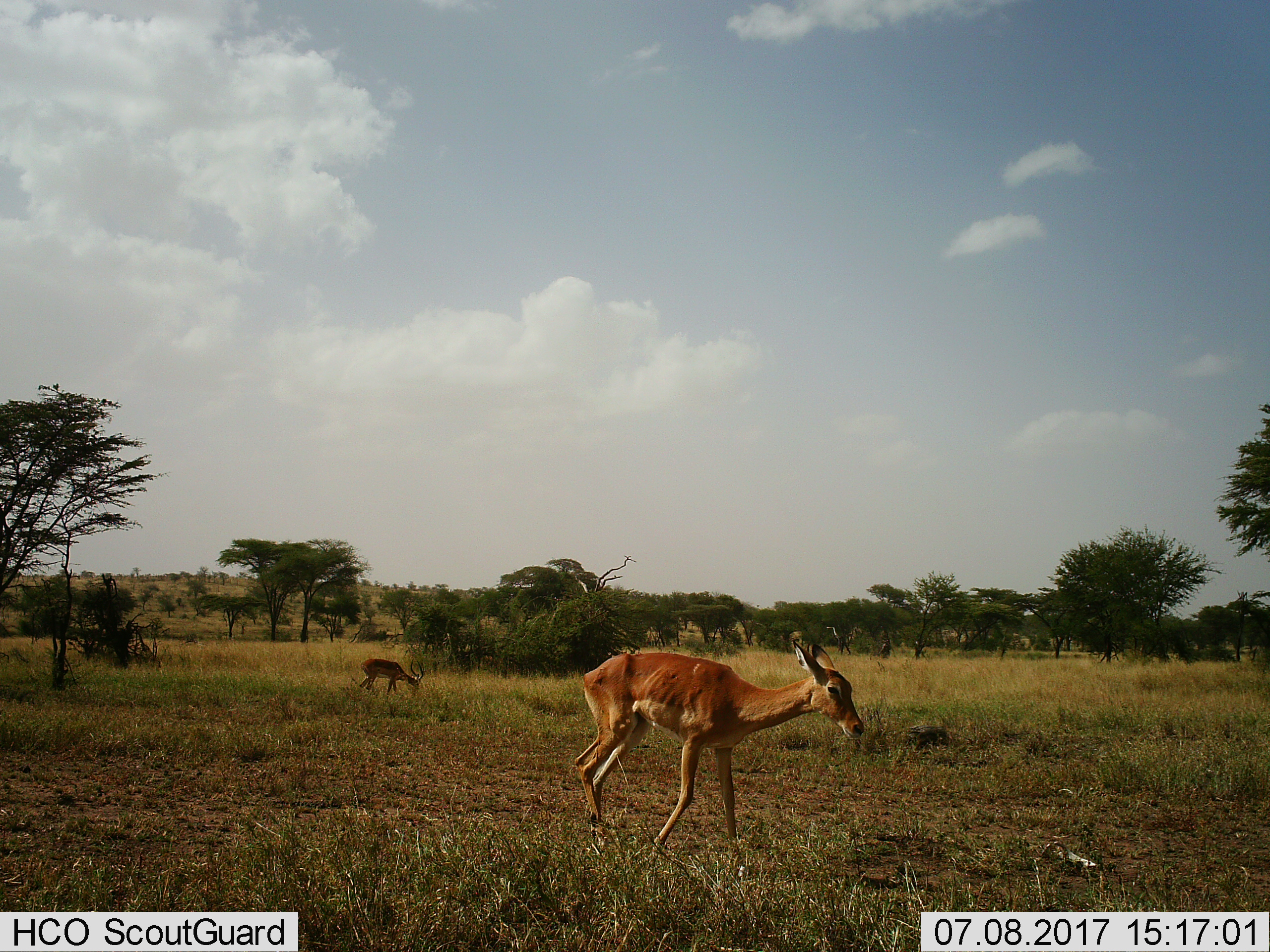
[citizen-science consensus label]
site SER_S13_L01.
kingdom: Animalia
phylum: Chordata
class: Mammalia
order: Artiodactyla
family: Bovidae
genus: Aepyceros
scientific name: Aepyceros melampus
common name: impala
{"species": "impala (Aepyceros melampus)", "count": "2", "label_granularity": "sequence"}